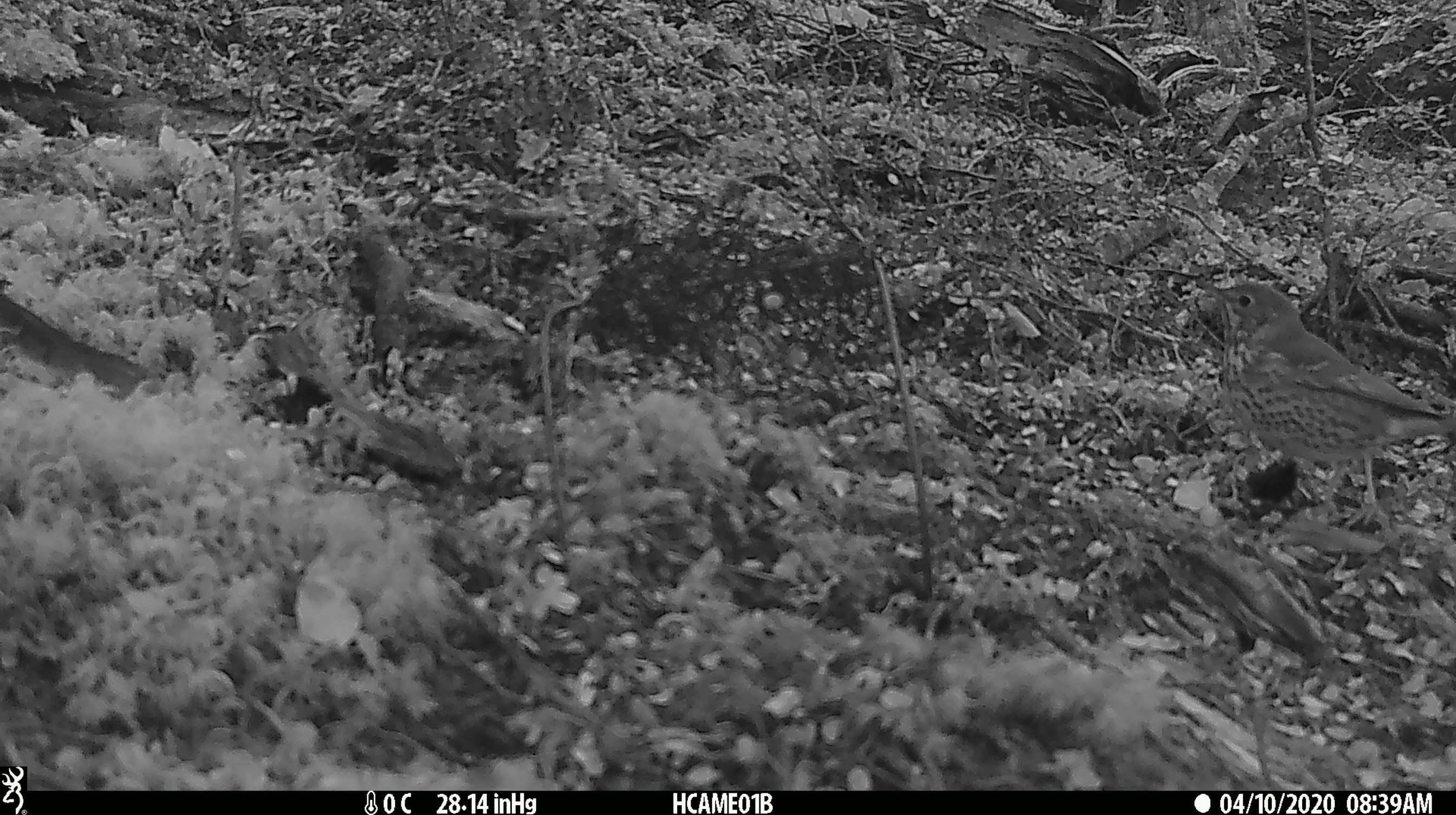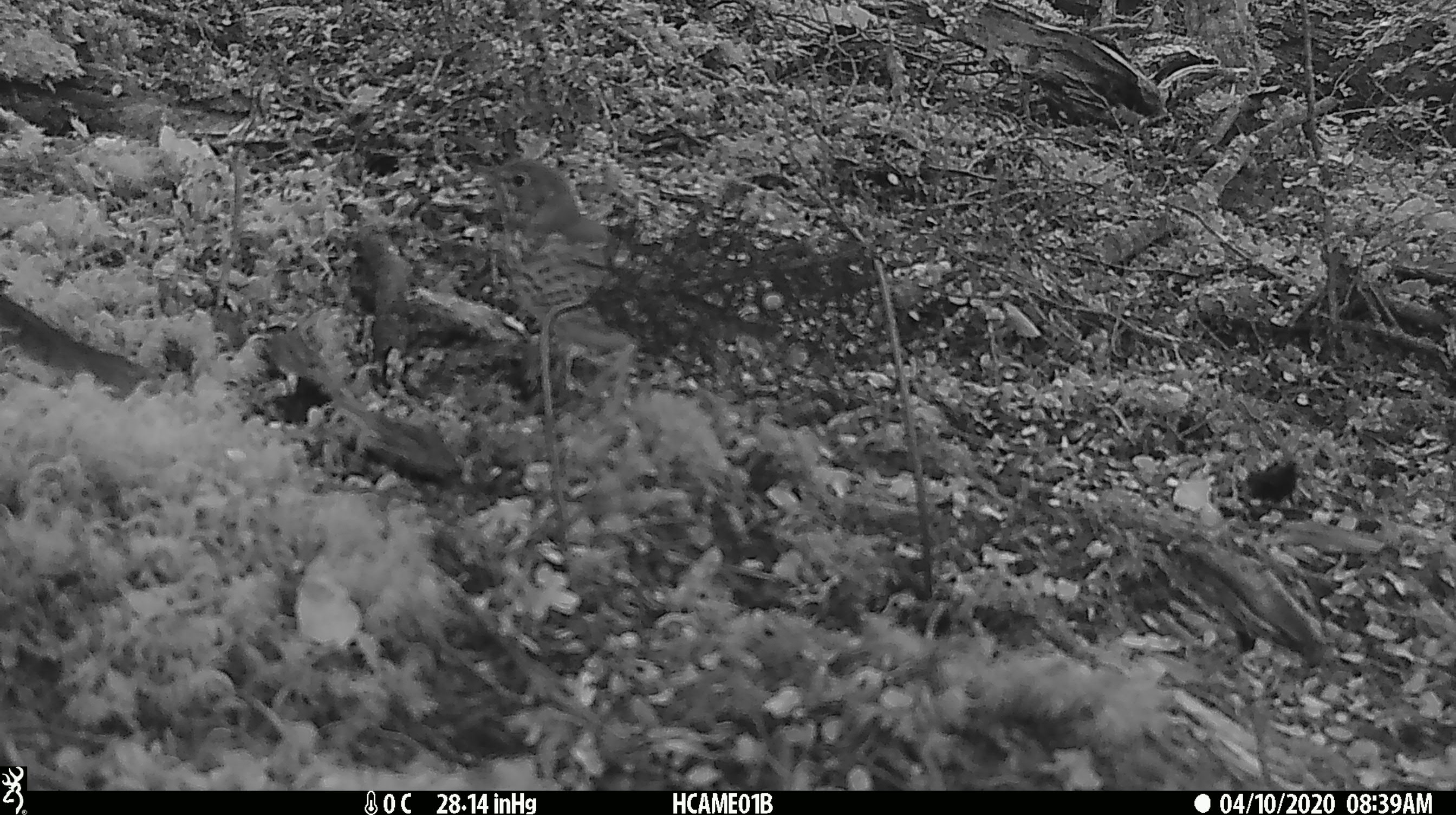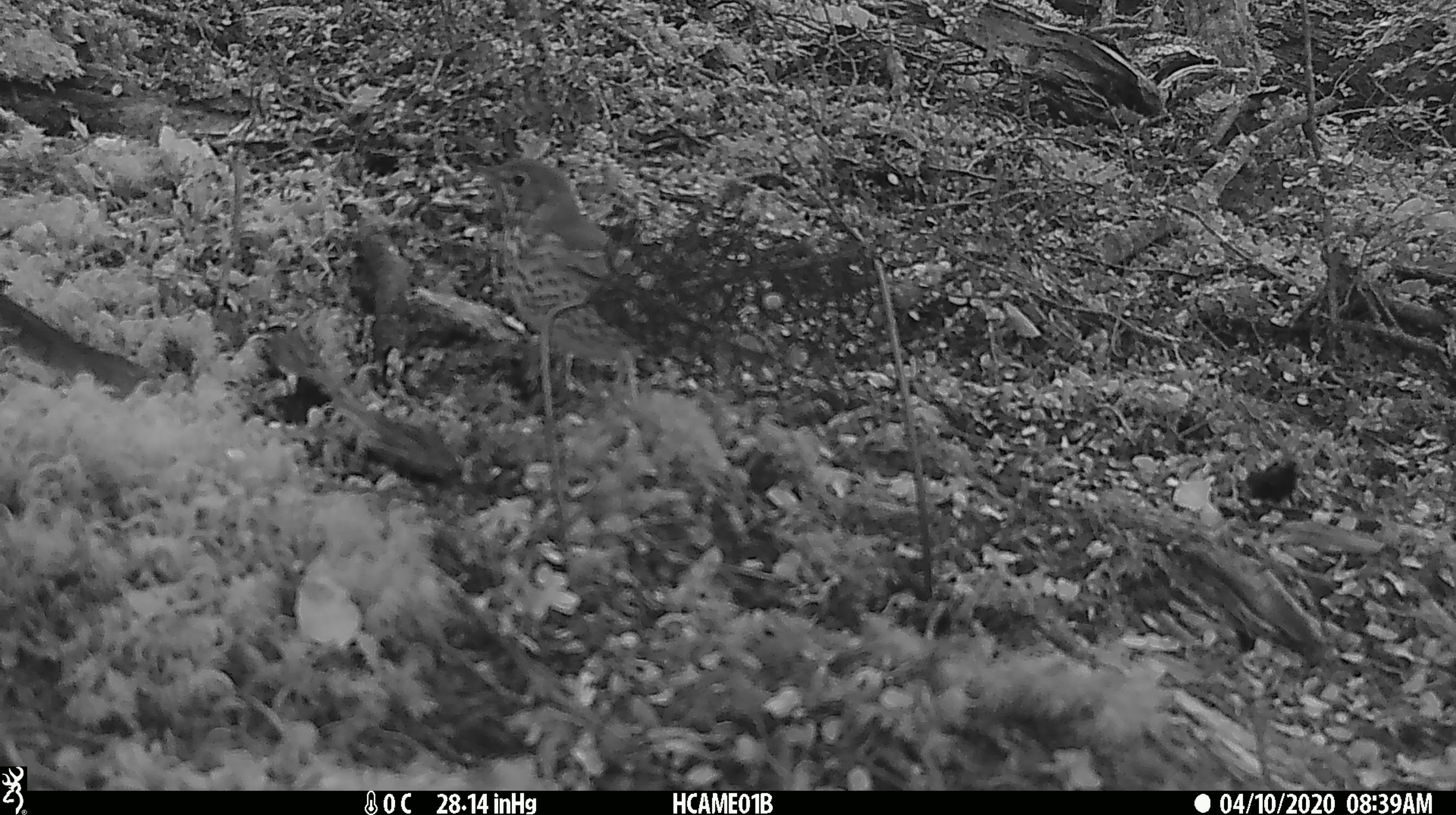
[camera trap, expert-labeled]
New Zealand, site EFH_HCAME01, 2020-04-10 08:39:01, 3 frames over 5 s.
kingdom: Animalia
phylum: Chordata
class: Aves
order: Passeriformes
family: Turdidae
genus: Turdus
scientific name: Turdus philomelos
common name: song thrush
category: thrush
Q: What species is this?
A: Thrush (song thrush) (Turdus philomelos).